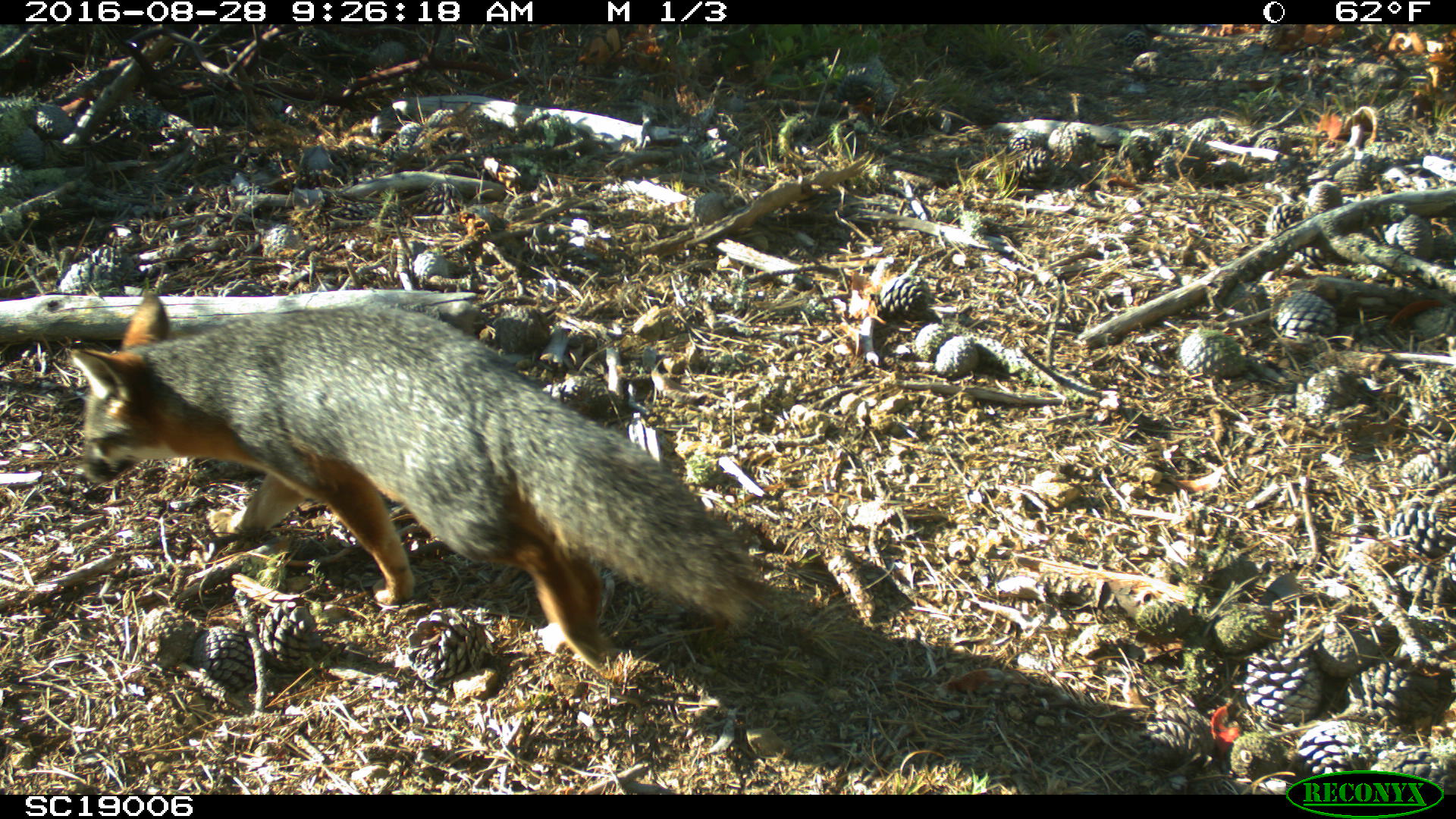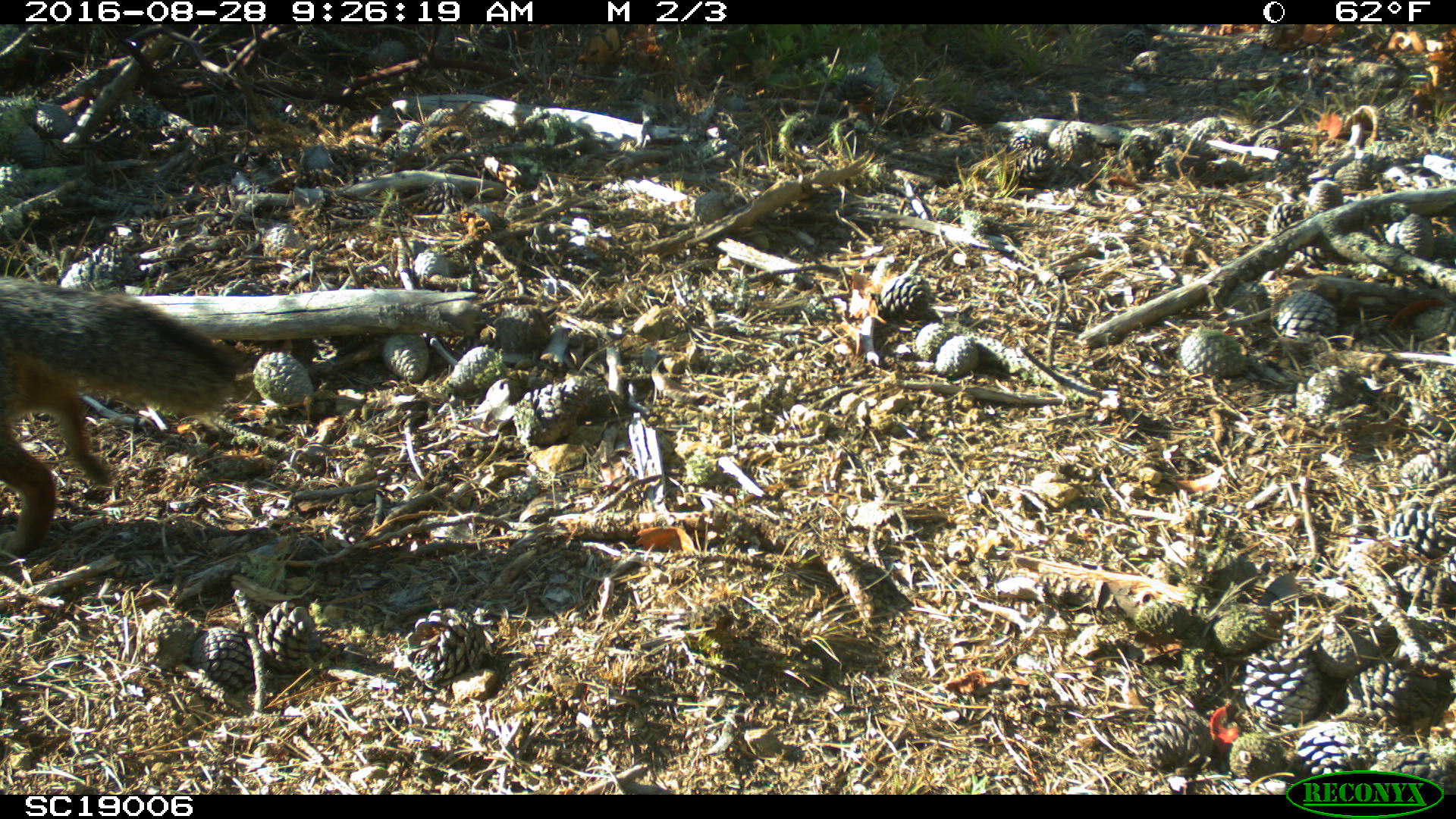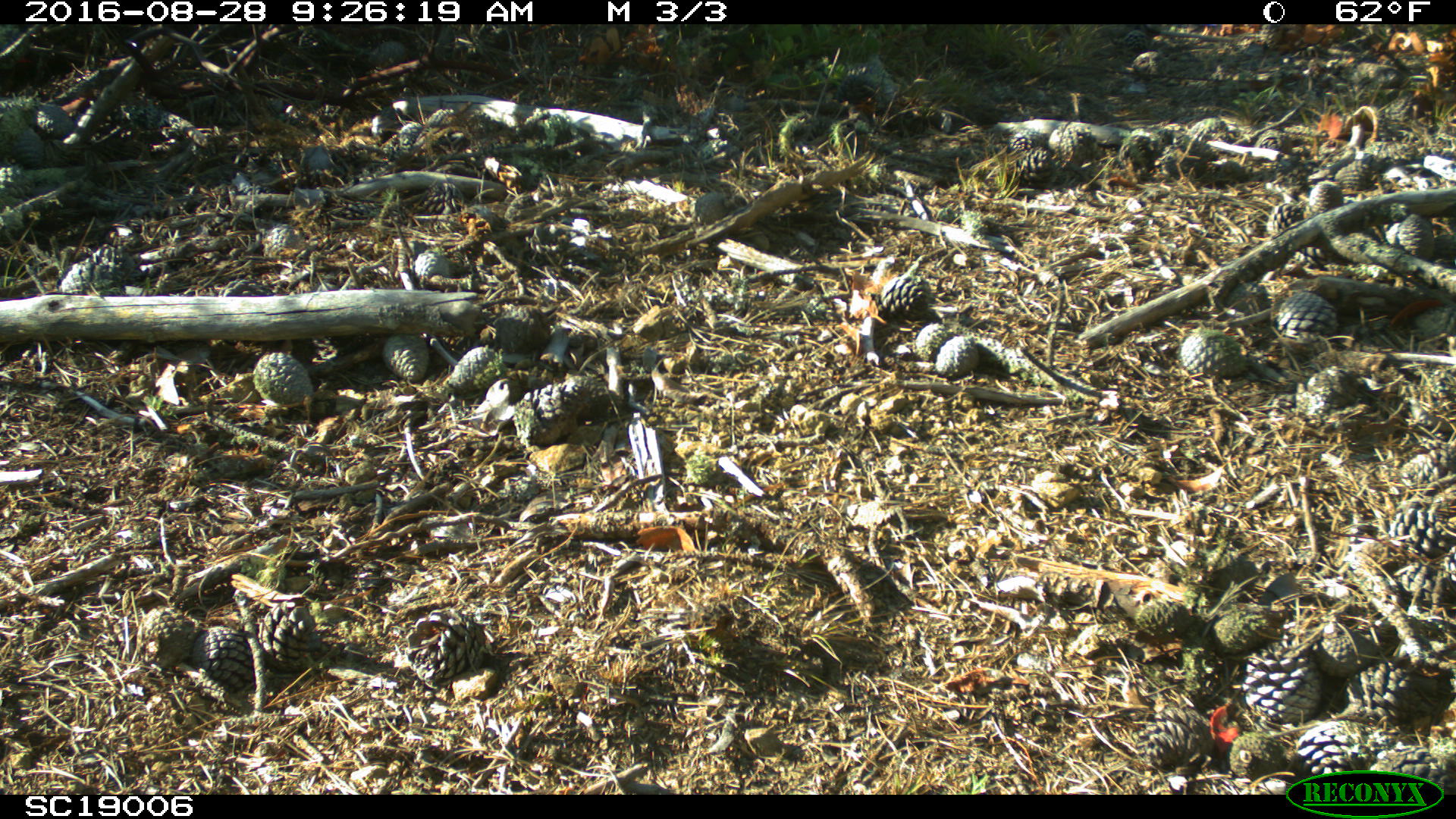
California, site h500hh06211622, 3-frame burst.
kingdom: Animalia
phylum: Chordata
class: Mammalia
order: Carnivora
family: Canidae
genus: Urocyon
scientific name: Urocyon littoralis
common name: island fox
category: fox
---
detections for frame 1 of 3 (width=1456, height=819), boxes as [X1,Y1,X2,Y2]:
fox: [70,291,773,672]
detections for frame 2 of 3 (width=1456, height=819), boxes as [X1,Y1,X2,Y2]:
fox: [0,275,237,561]